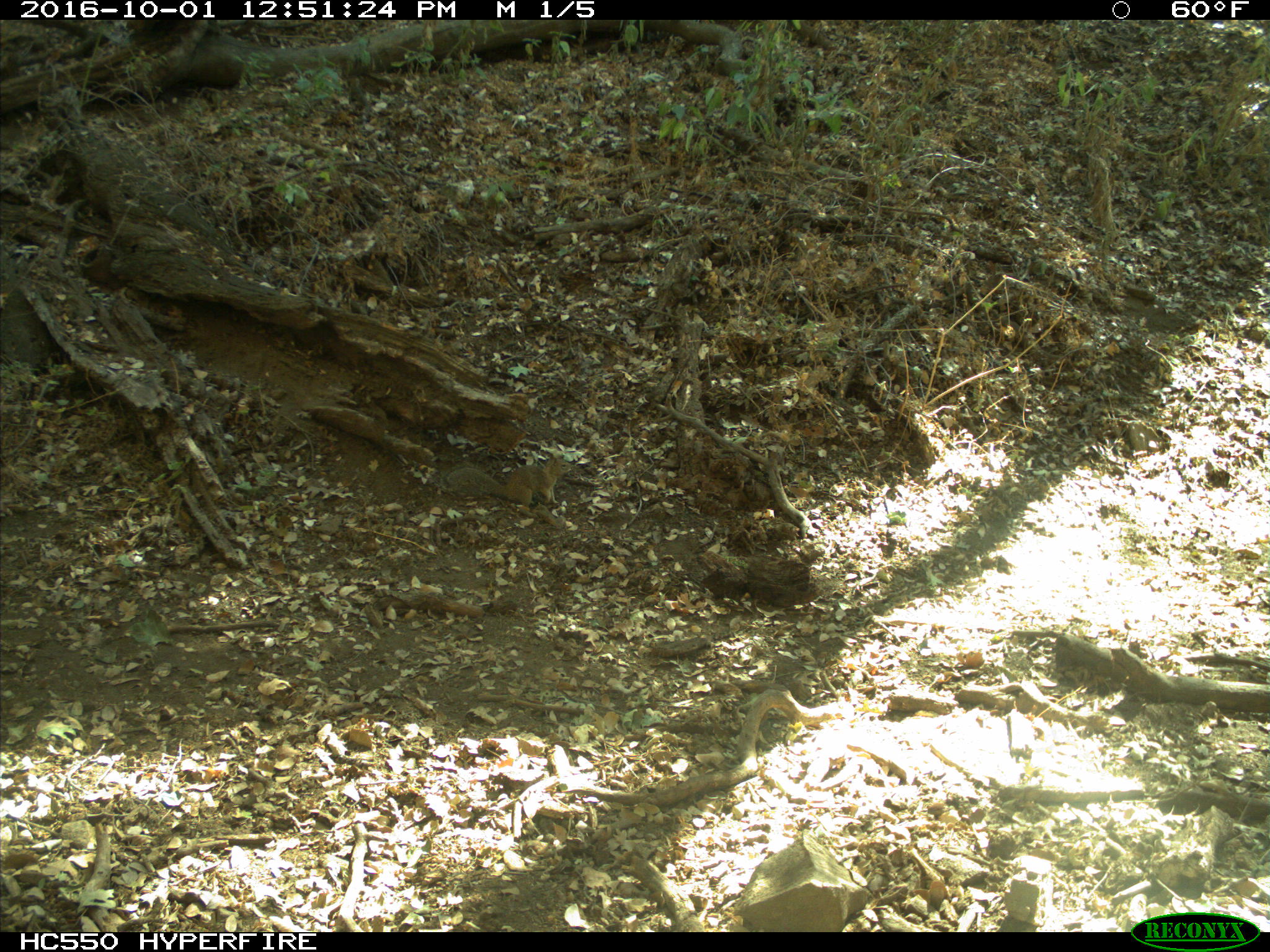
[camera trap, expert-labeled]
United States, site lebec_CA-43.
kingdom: Animalia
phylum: Chordata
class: Mammalia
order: Rodentia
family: Sciuridae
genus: Otospermophilus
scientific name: Otospermophilus beecheyi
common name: california ground squirrel